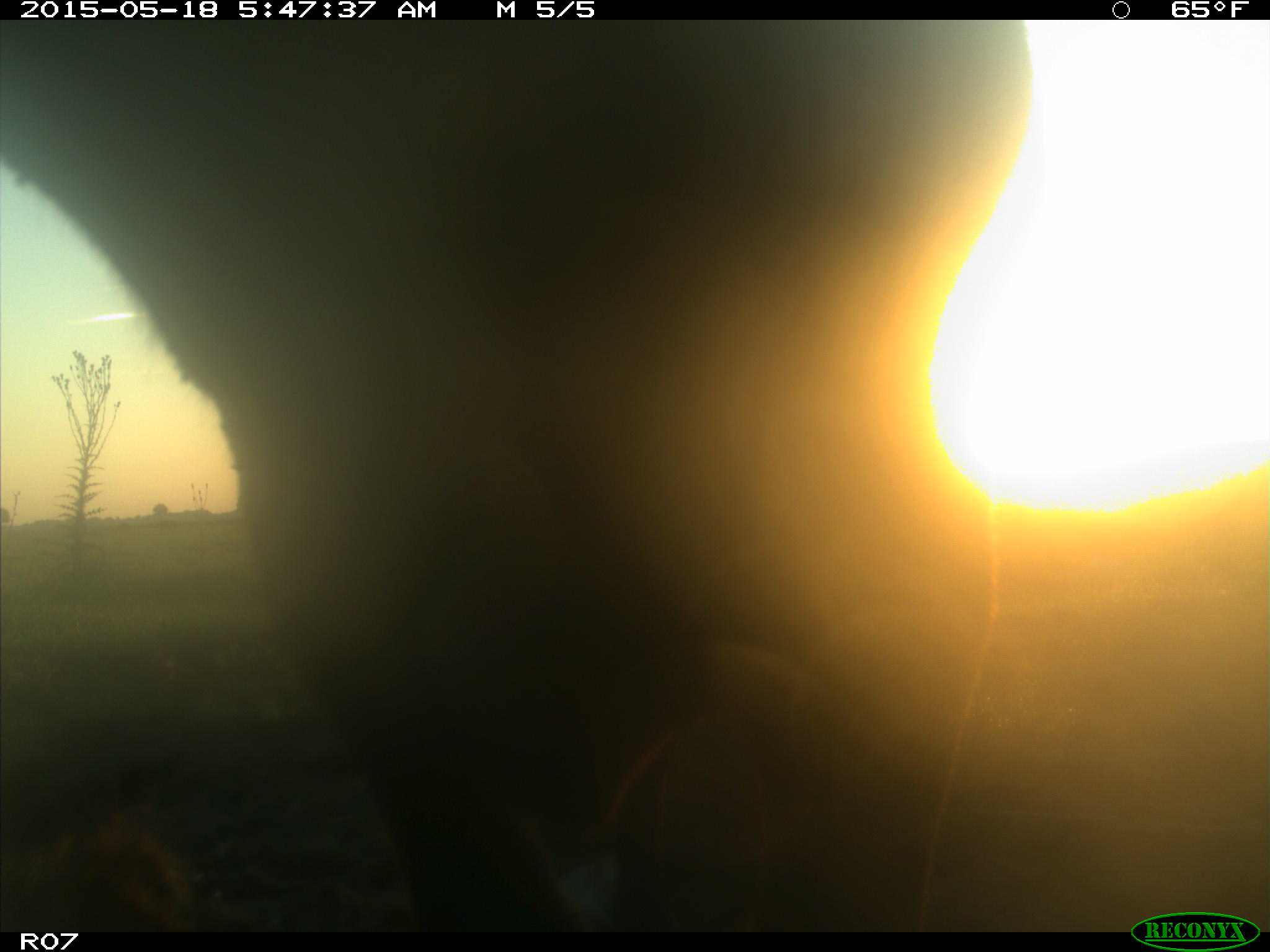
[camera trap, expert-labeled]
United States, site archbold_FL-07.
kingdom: Animalia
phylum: Chordata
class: Mammalia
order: Artiodactyla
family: Bovidae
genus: Bos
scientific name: Bos taurus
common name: domestic cow